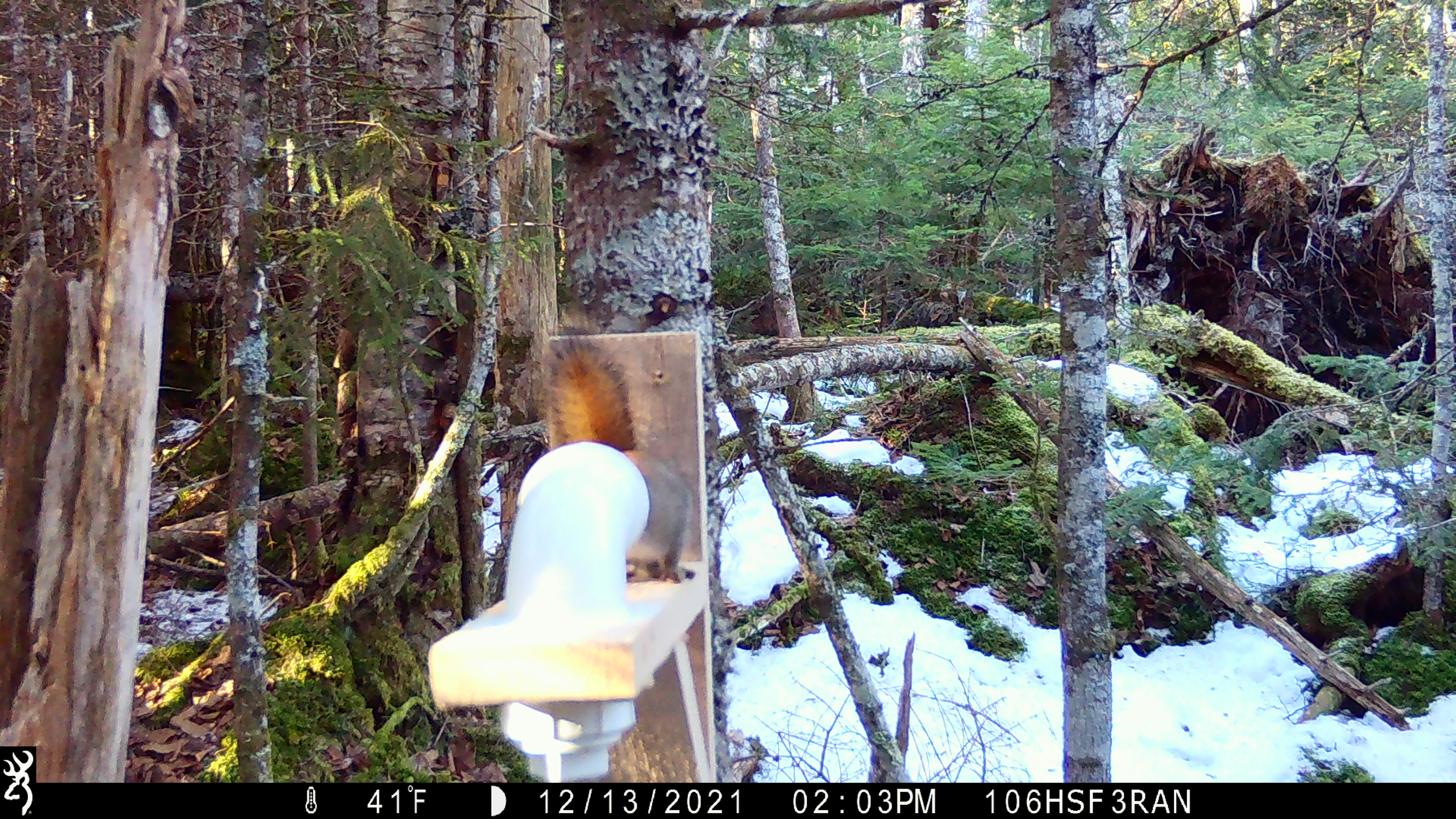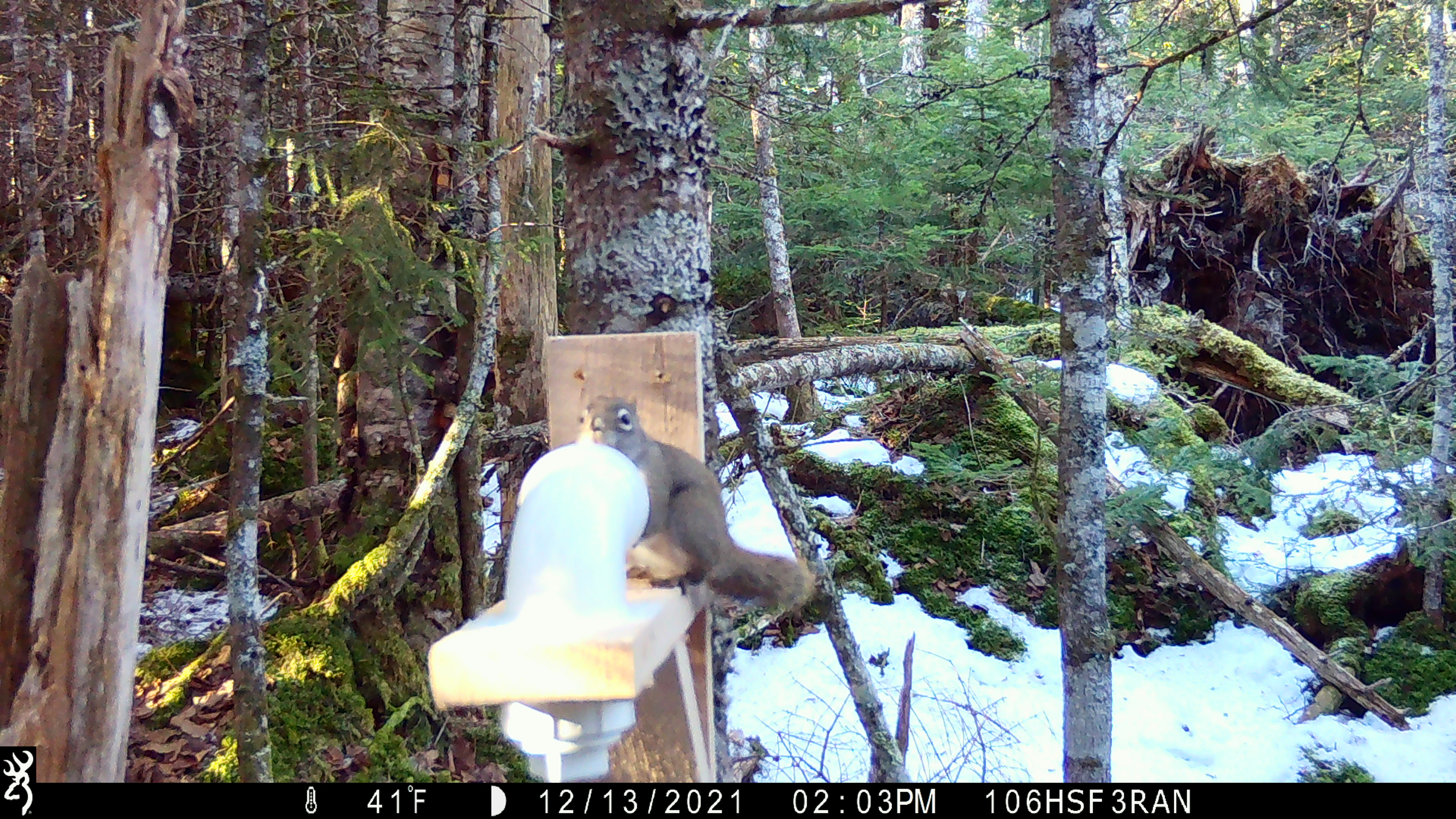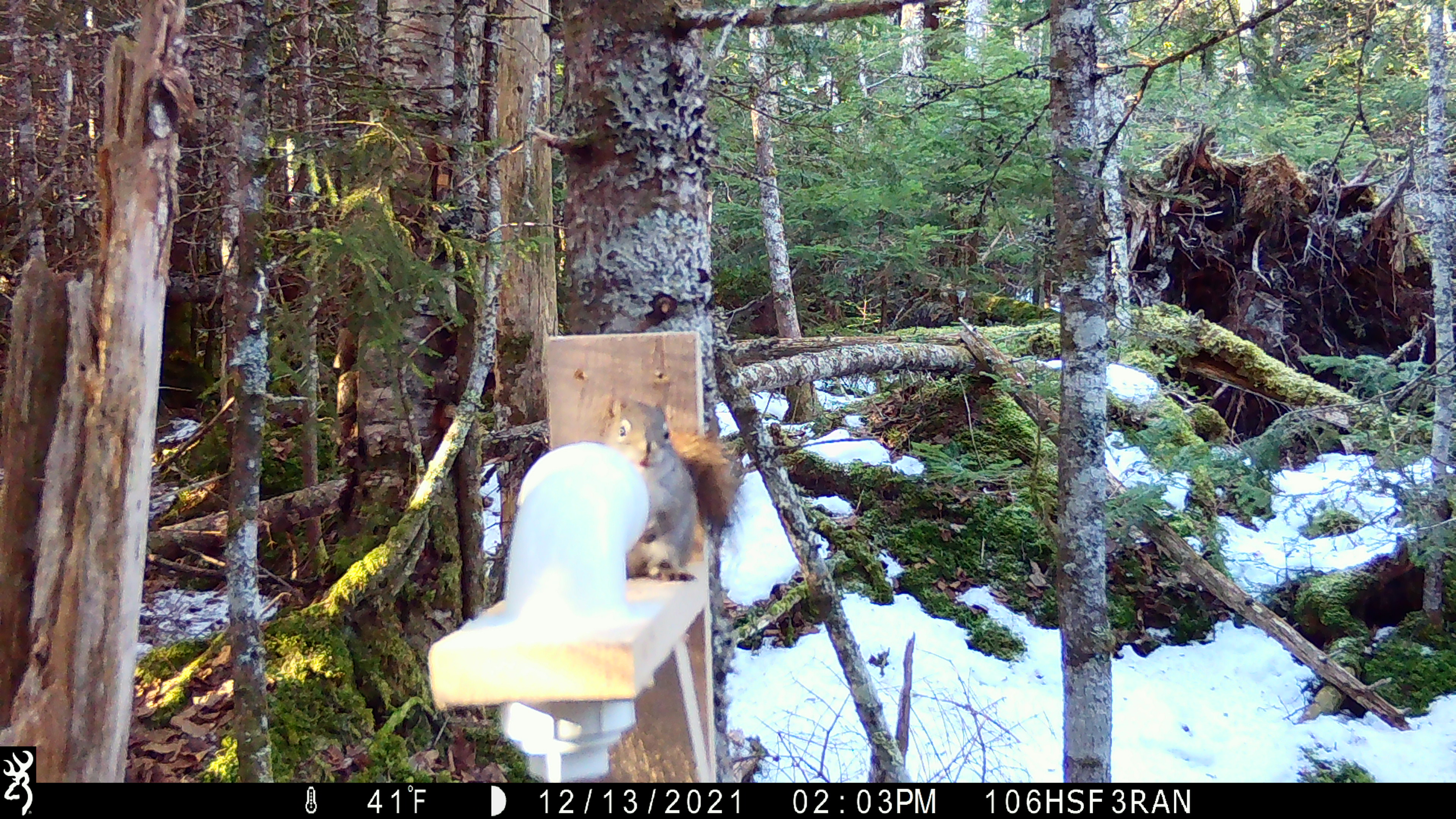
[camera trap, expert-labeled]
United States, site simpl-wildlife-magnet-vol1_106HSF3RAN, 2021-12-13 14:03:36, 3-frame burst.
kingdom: Animalia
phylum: Chordata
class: Mammalia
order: Rodentia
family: Sciuridae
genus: Tamiasciurus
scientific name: Tamiasciurus hudsonicus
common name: red squirrel